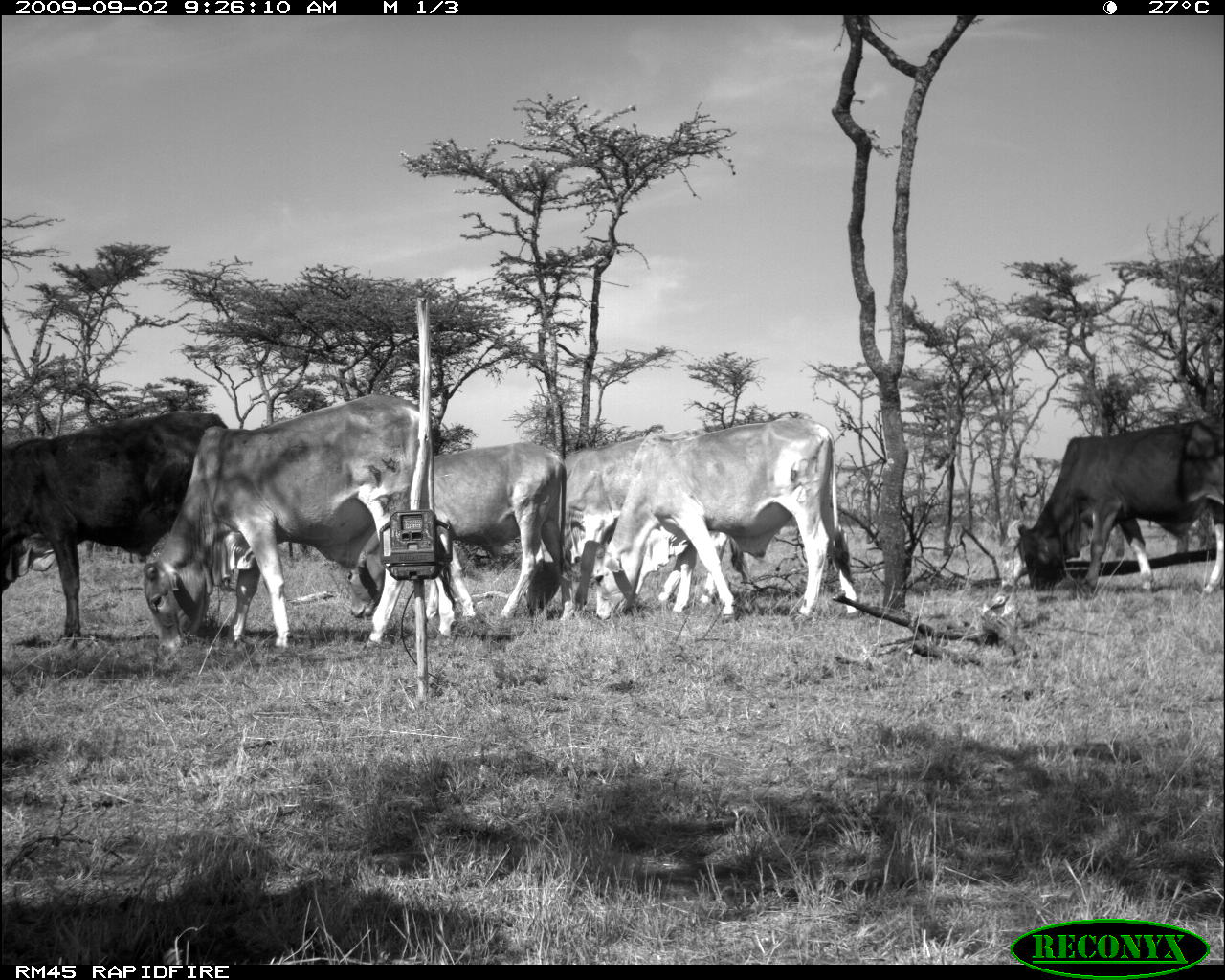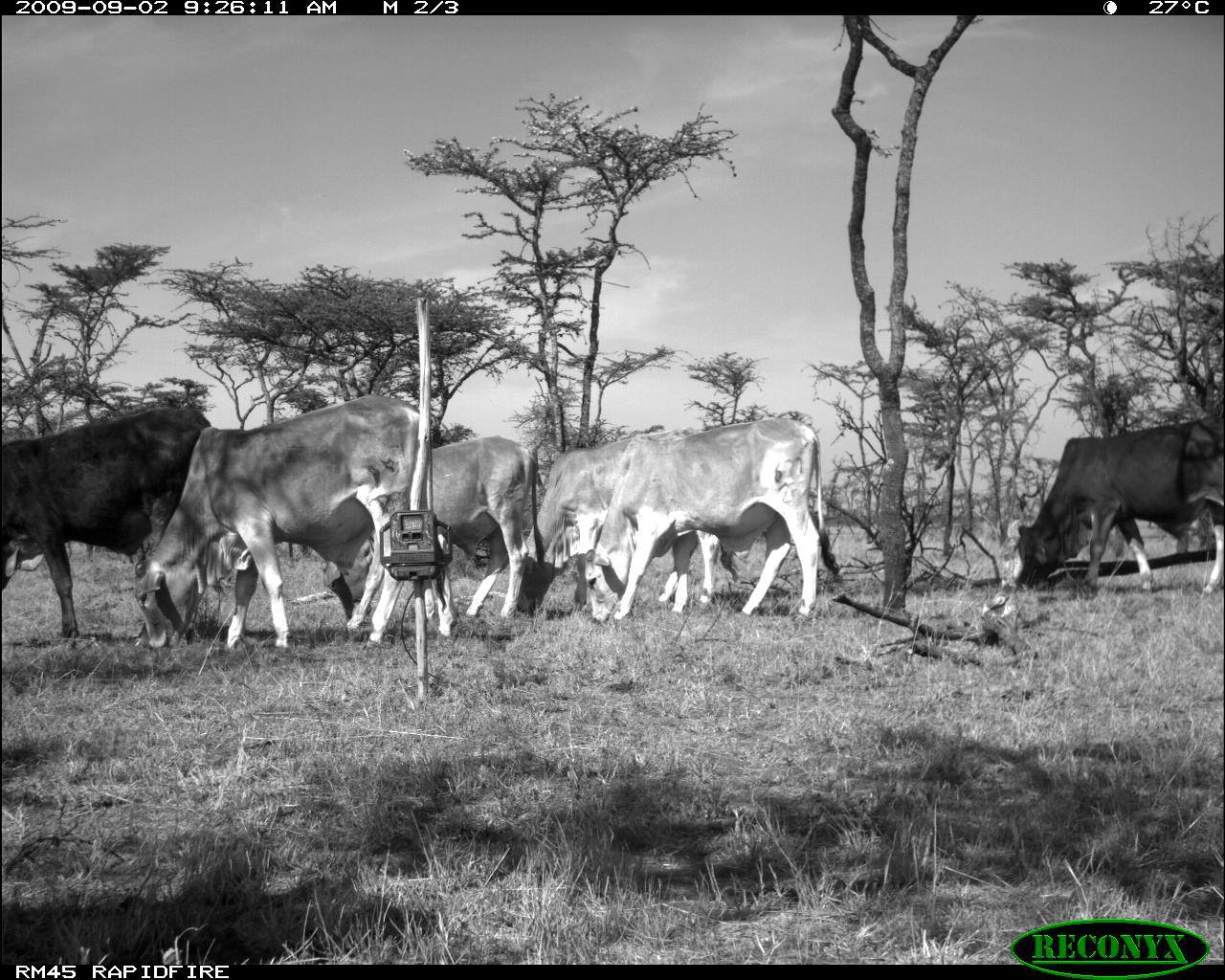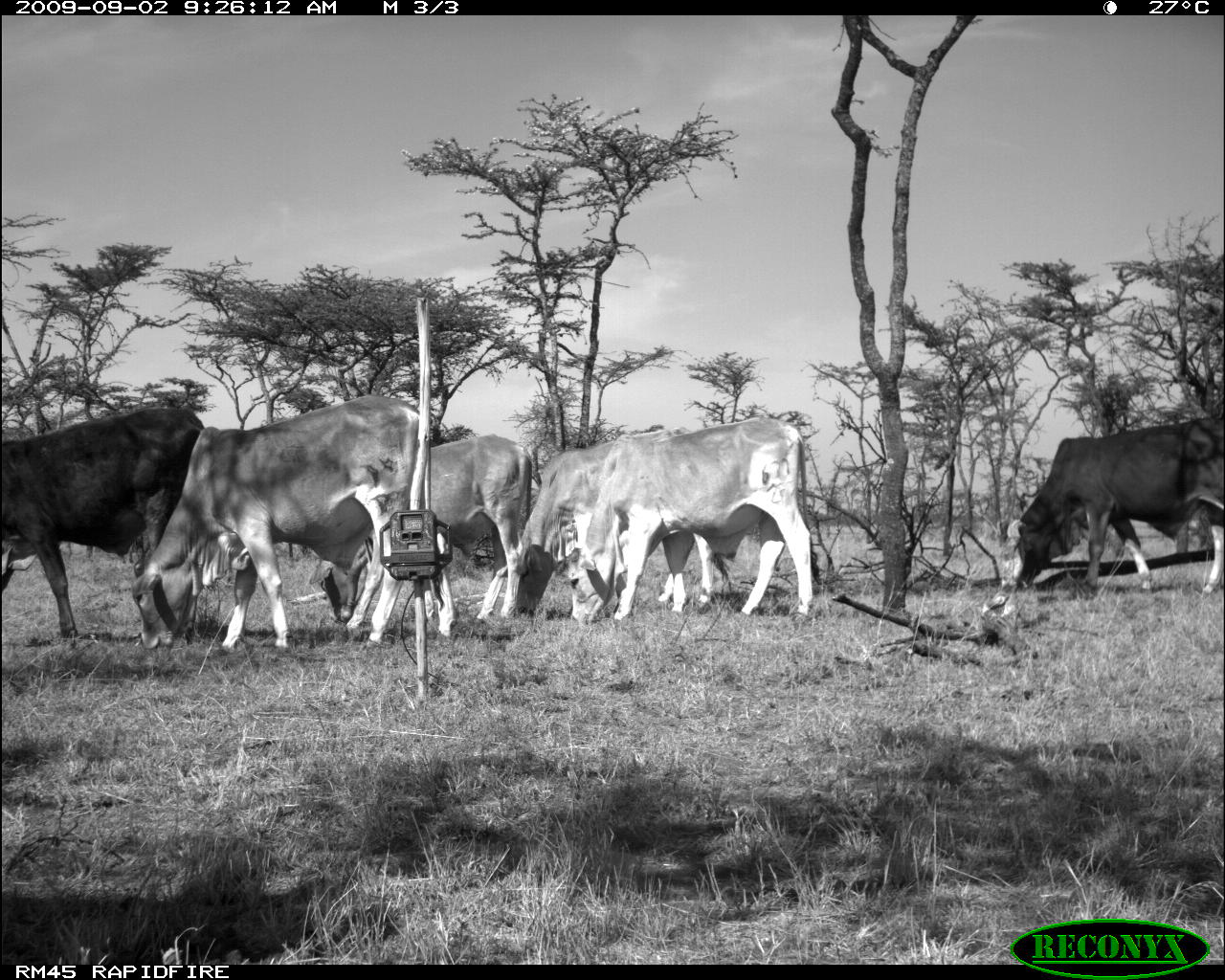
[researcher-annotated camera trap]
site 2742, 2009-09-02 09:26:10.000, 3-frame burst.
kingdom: Animalia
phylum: Chordata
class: Mammalia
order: Artiodactyla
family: Bovidae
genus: Bos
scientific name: Bos taurus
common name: domestic cattle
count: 6